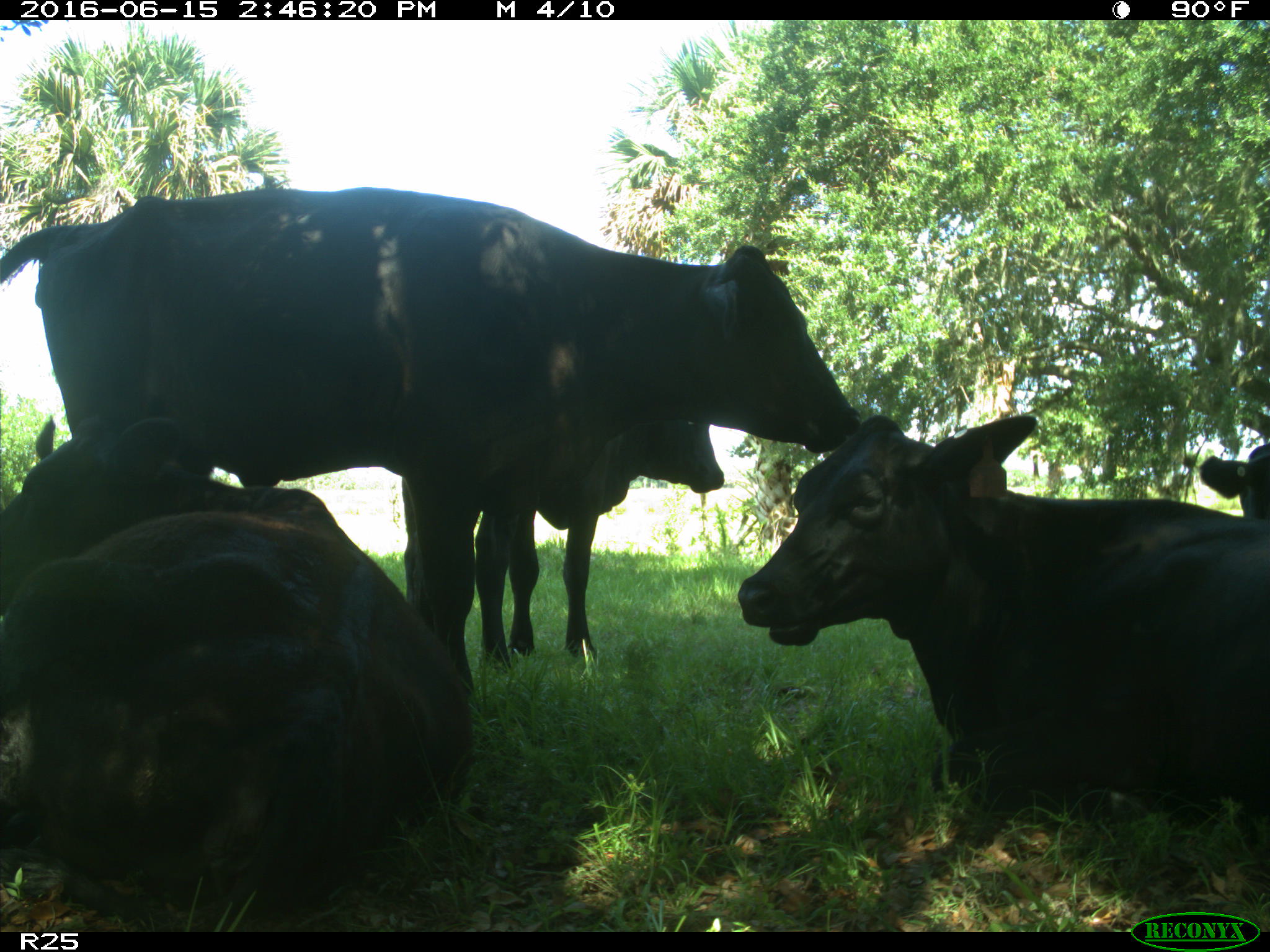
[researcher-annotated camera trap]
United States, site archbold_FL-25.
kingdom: Animalia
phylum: Chordata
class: Mammalia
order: Artiodactyla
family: Bovidae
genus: Bos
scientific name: Bos taurus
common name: domestic cow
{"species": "Bos taurus (domestic cow)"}